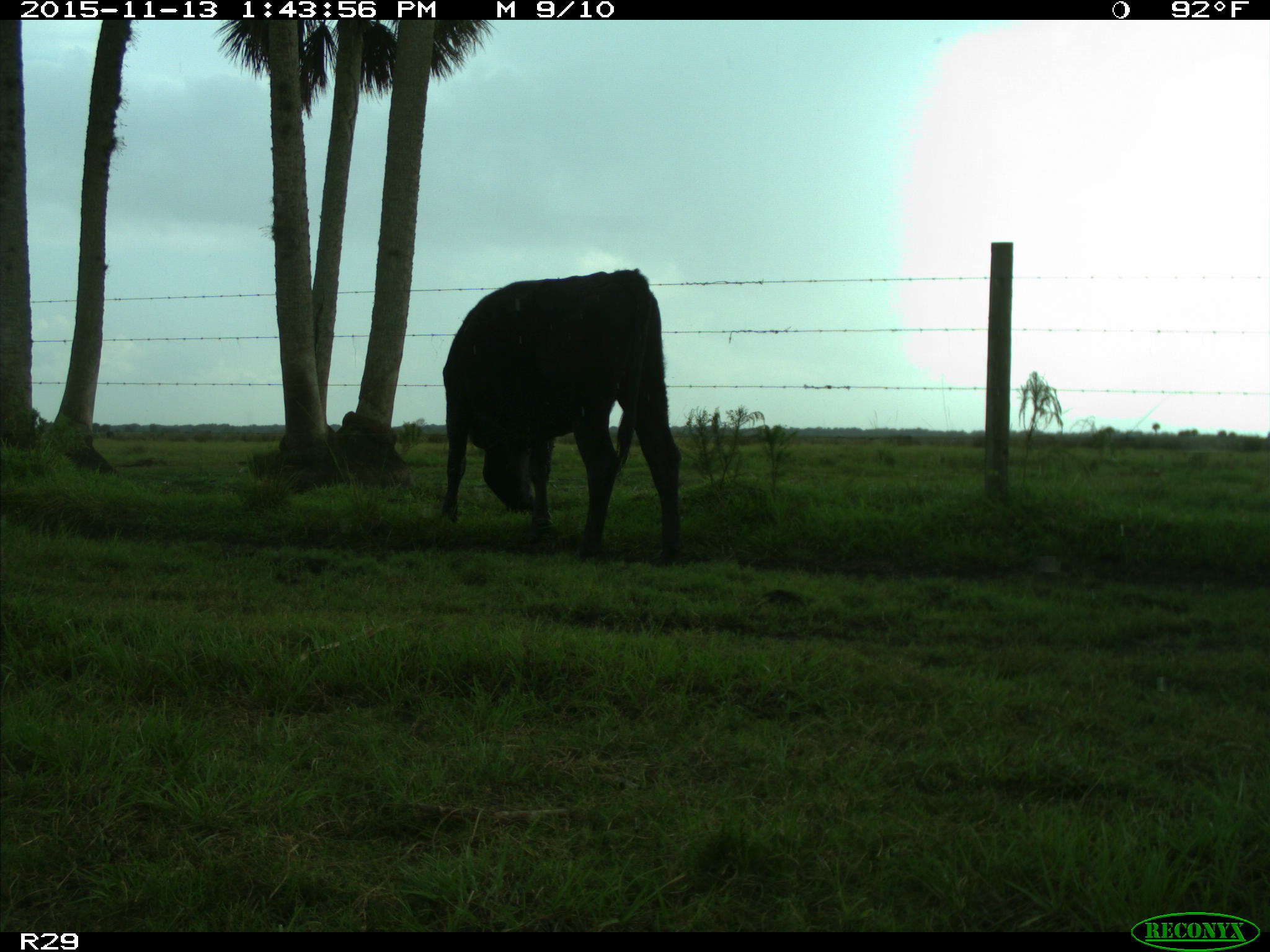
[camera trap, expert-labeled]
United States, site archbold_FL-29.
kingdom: Animalia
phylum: Chordata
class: Mammalia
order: Artiodactyla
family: Bovidae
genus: Bos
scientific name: Bos taurus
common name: domestic cow